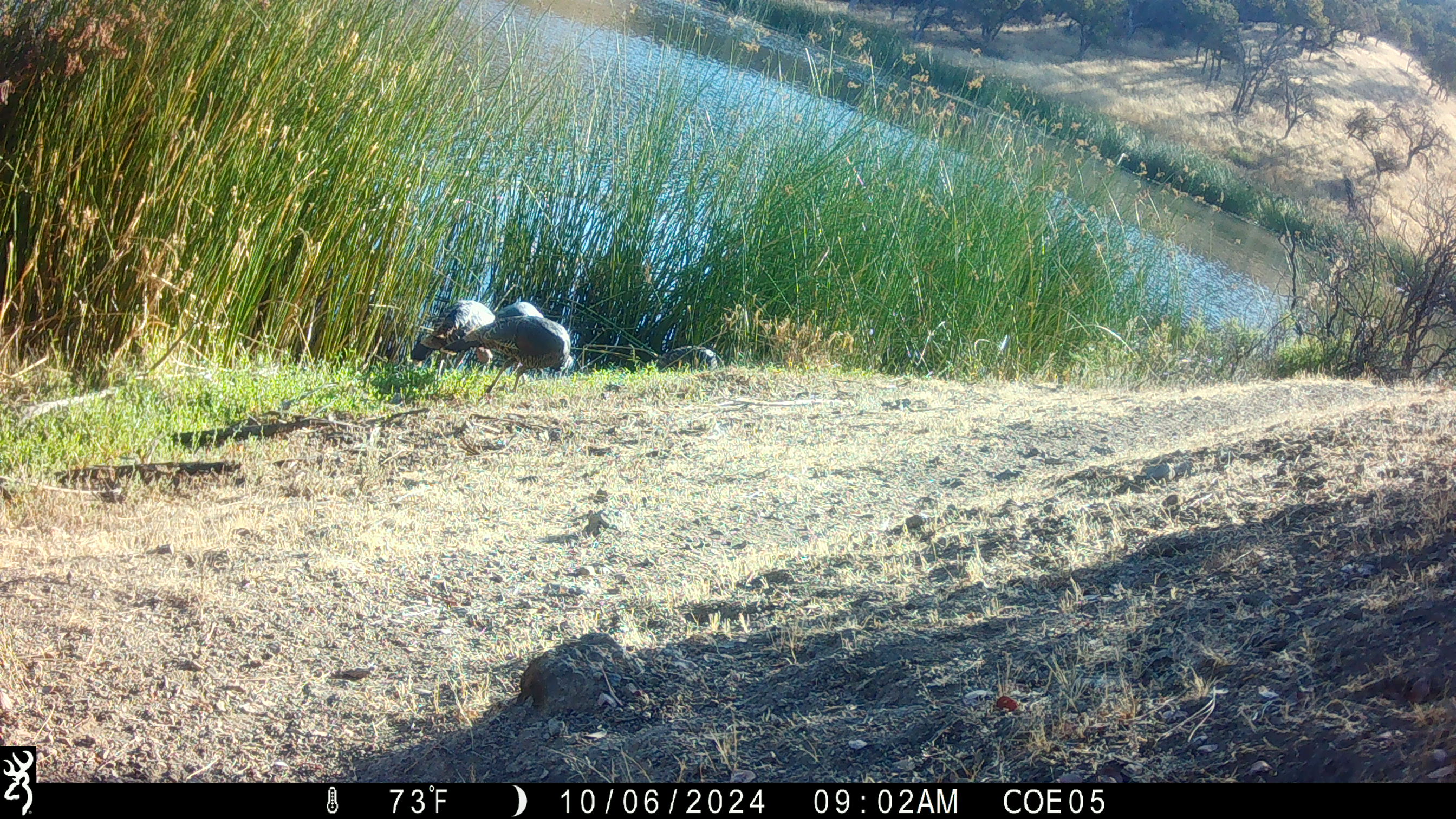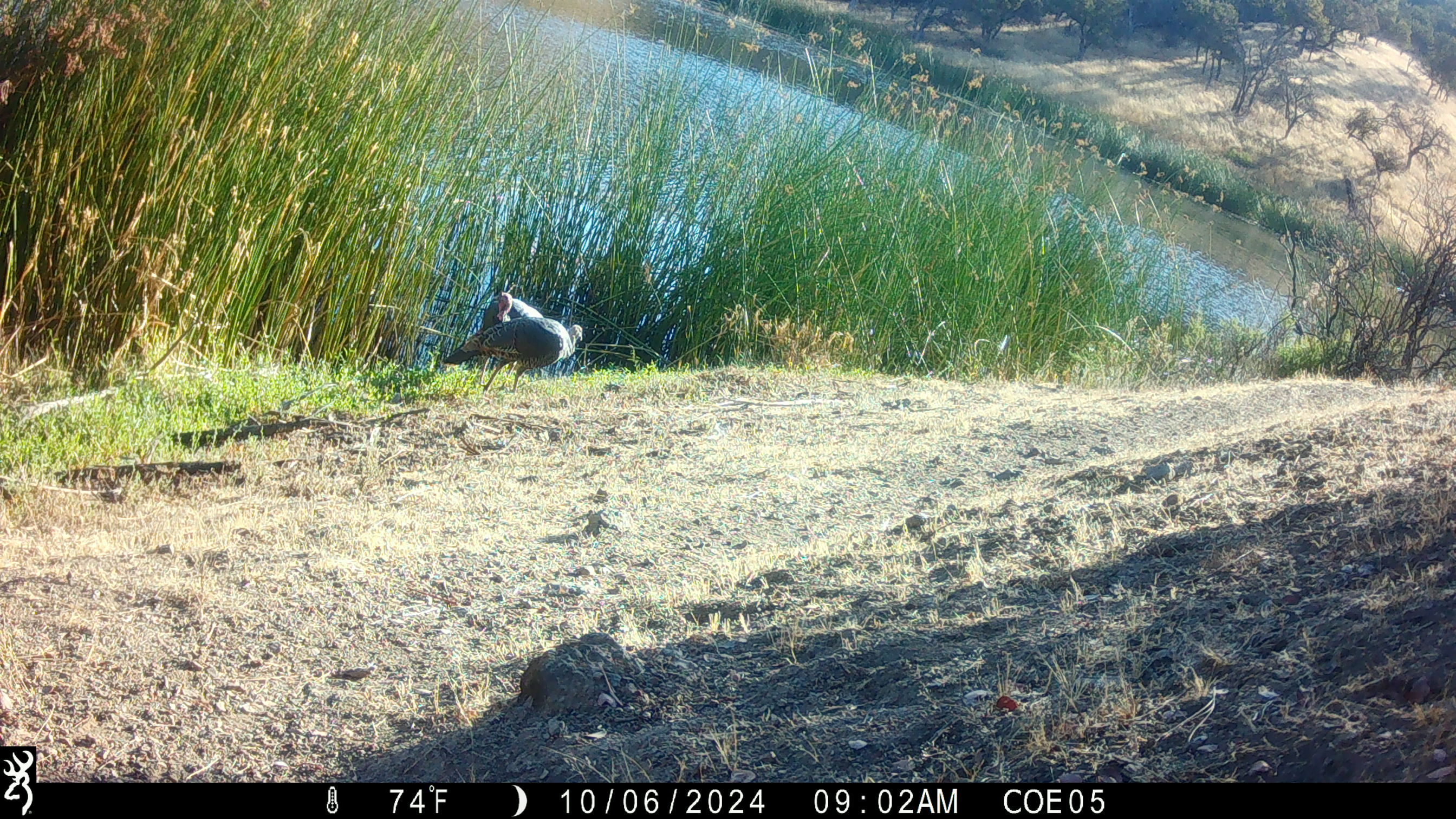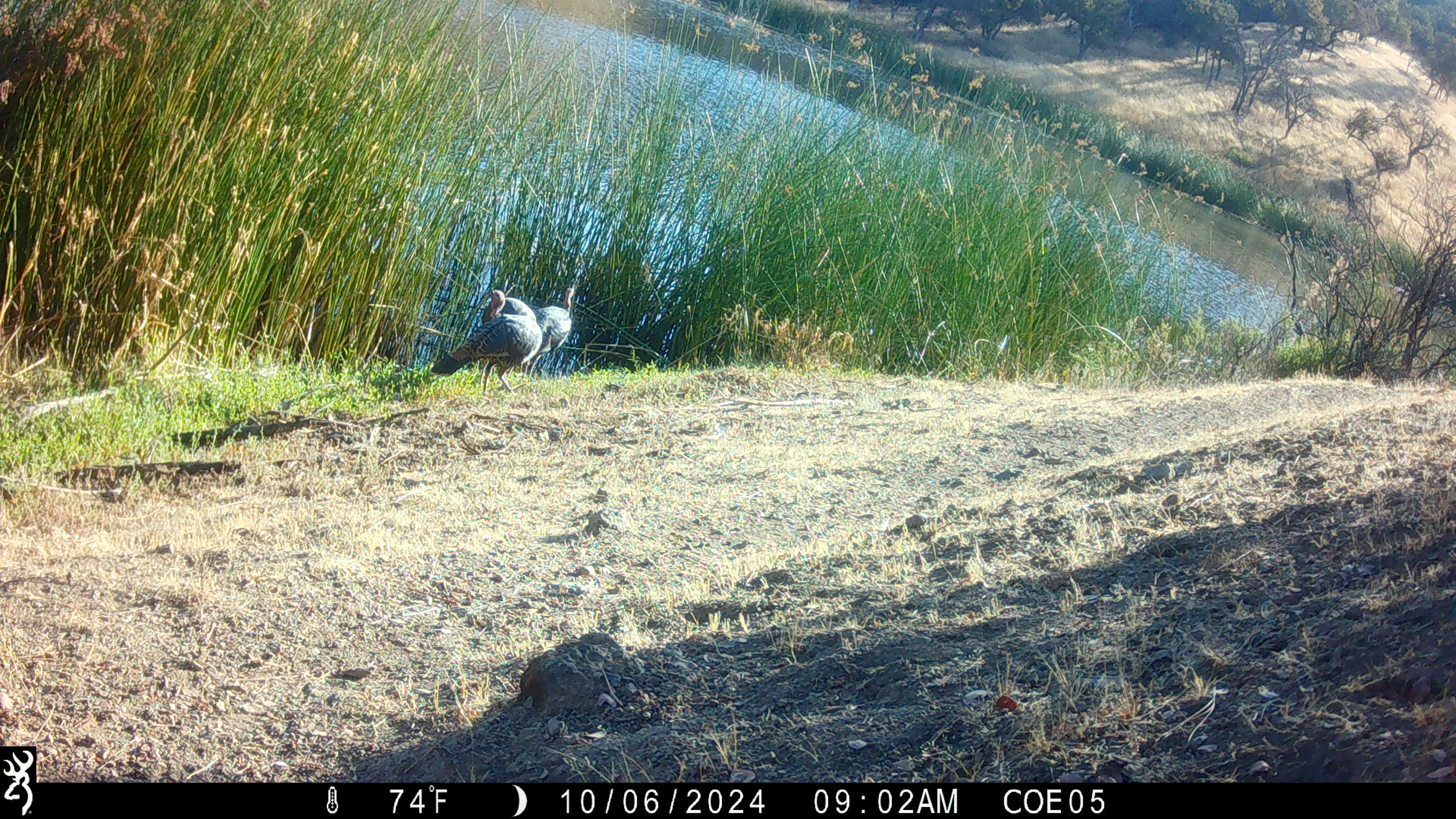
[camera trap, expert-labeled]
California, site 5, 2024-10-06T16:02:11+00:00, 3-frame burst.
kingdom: Animalia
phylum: Chordata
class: Aves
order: Galliformes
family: Phasianidae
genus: Meleagris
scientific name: Meleagris gallopavo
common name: turkey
Turkey (Meleagris gallopavo).